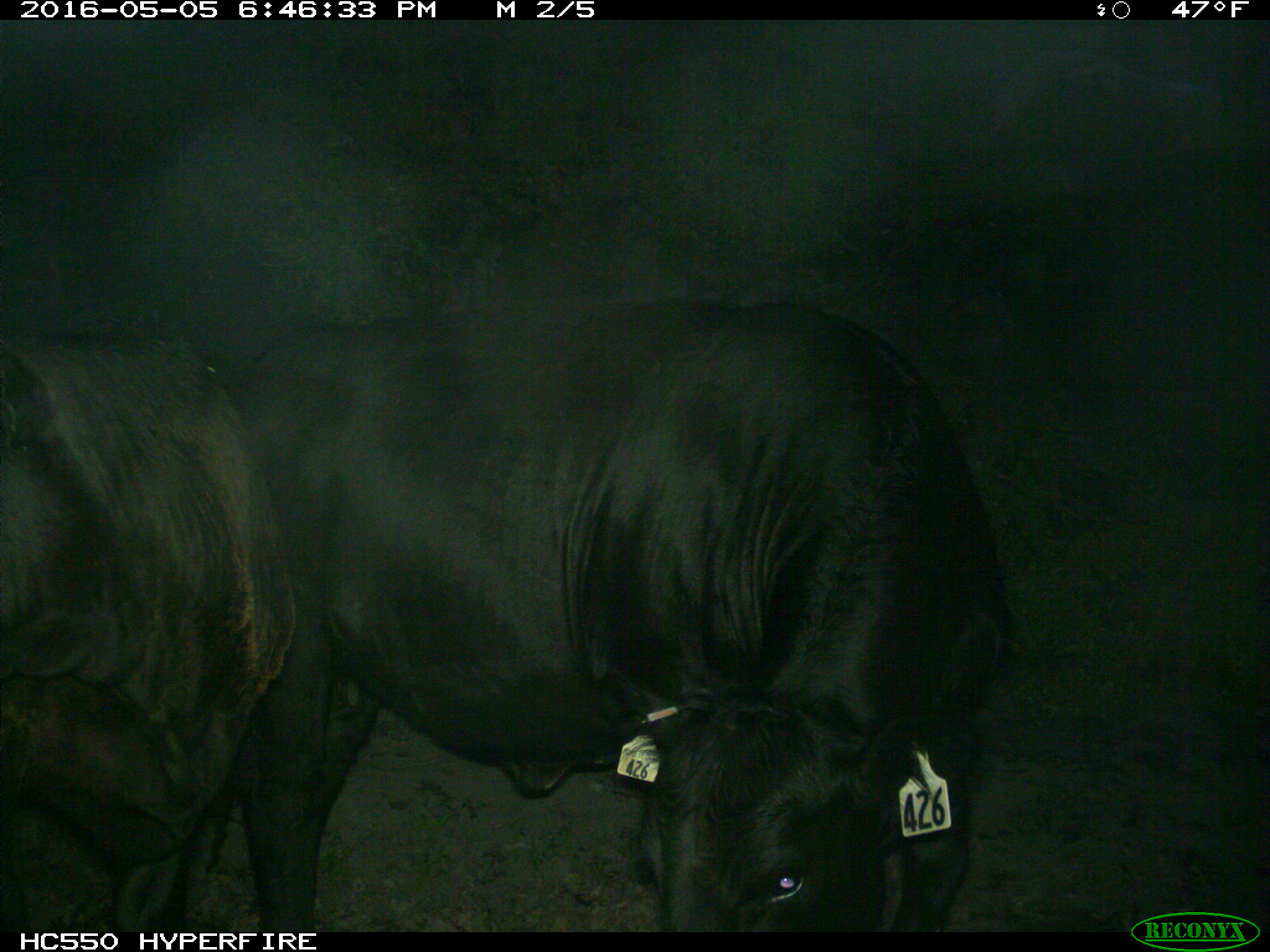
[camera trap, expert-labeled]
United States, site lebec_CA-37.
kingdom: Animalia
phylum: Chordata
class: Mammalia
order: Artiodactyla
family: Bovidae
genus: Bos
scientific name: Bos taurus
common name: domestic cow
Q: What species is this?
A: Bos taurus (domestic cow).